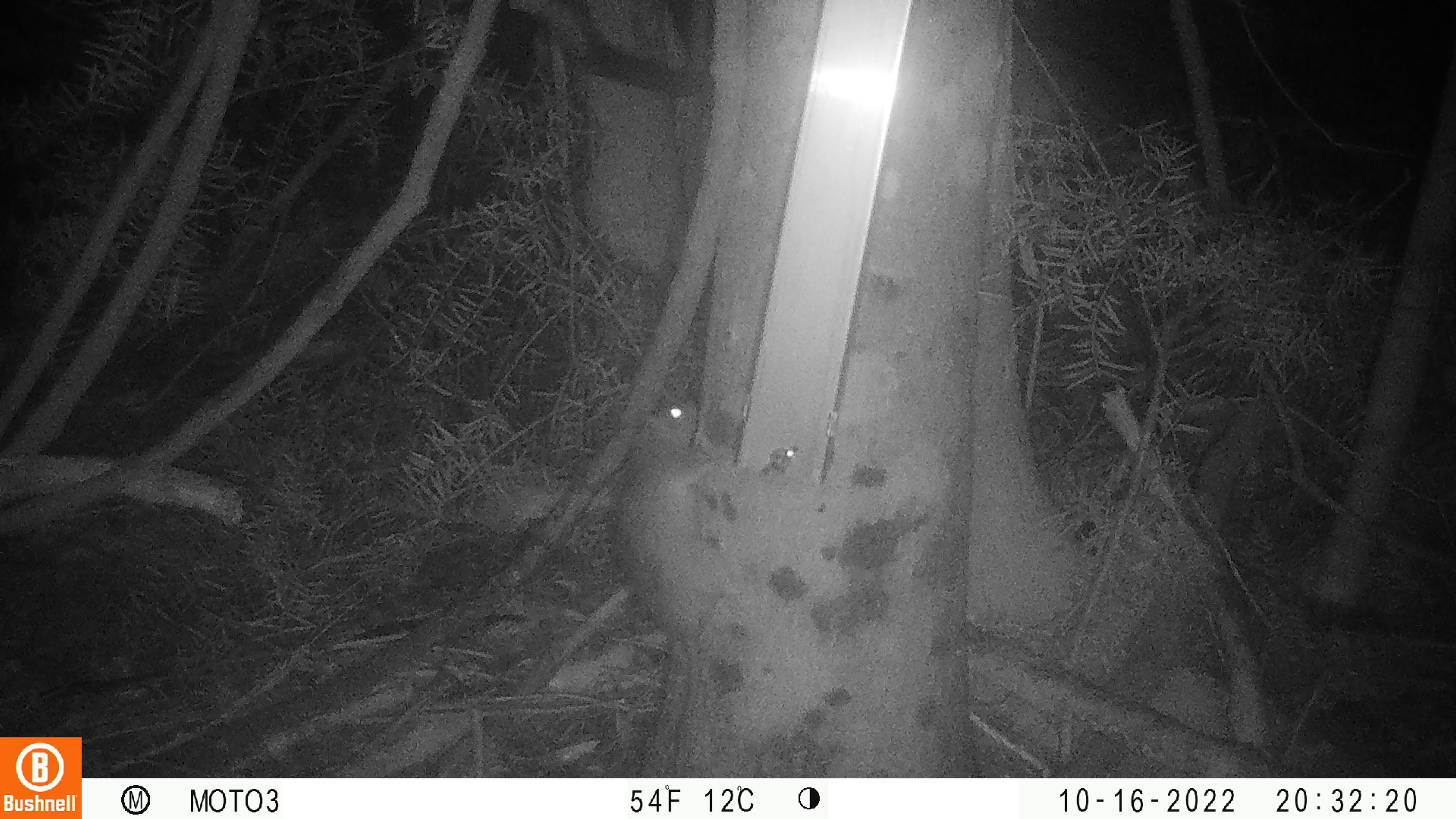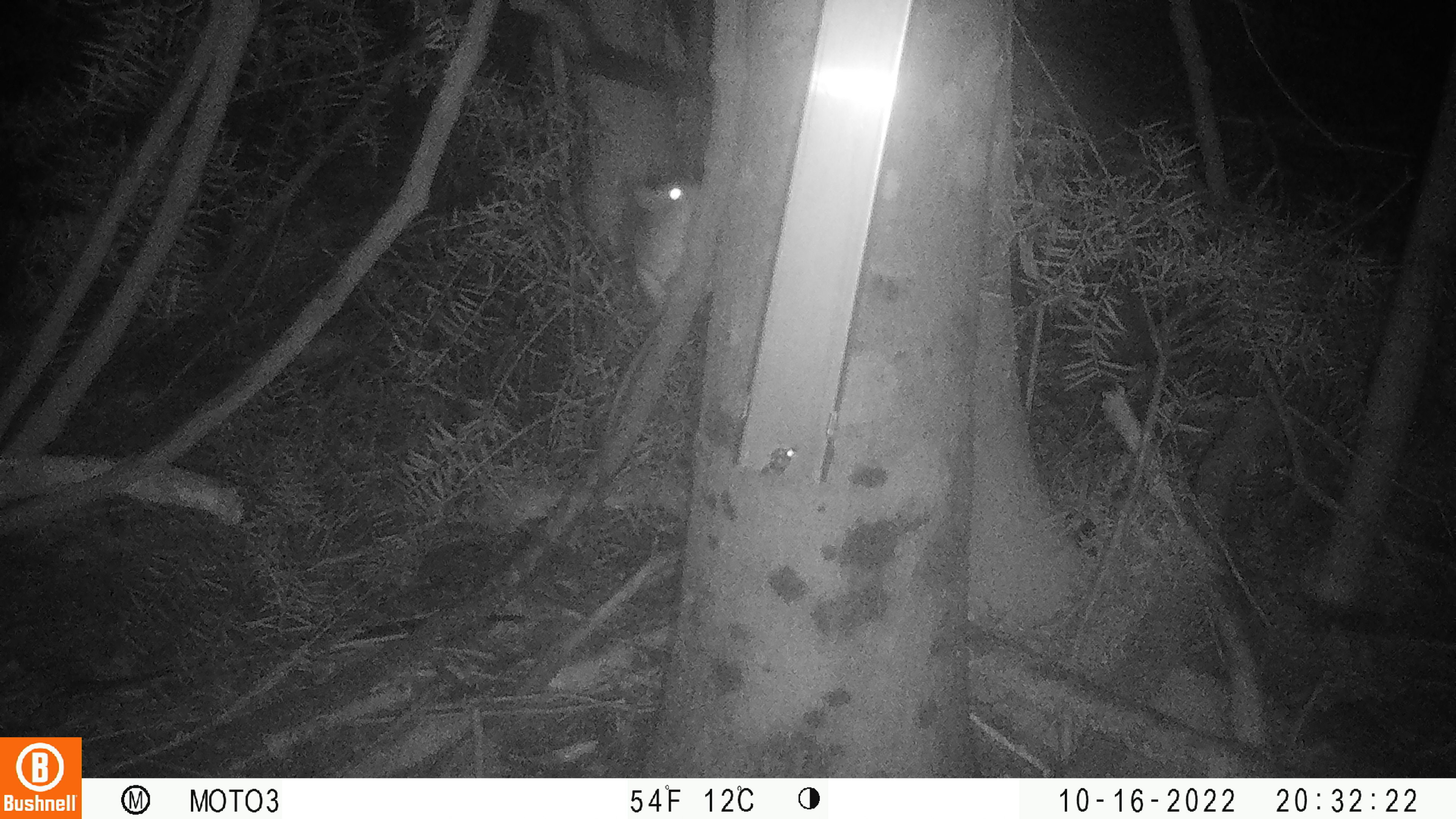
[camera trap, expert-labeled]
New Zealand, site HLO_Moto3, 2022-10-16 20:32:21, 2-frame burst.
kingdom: Animalia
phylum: Chordata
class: Mammalia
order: Rodentia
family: Muridae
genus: Rattus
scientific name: Rattus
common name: rat